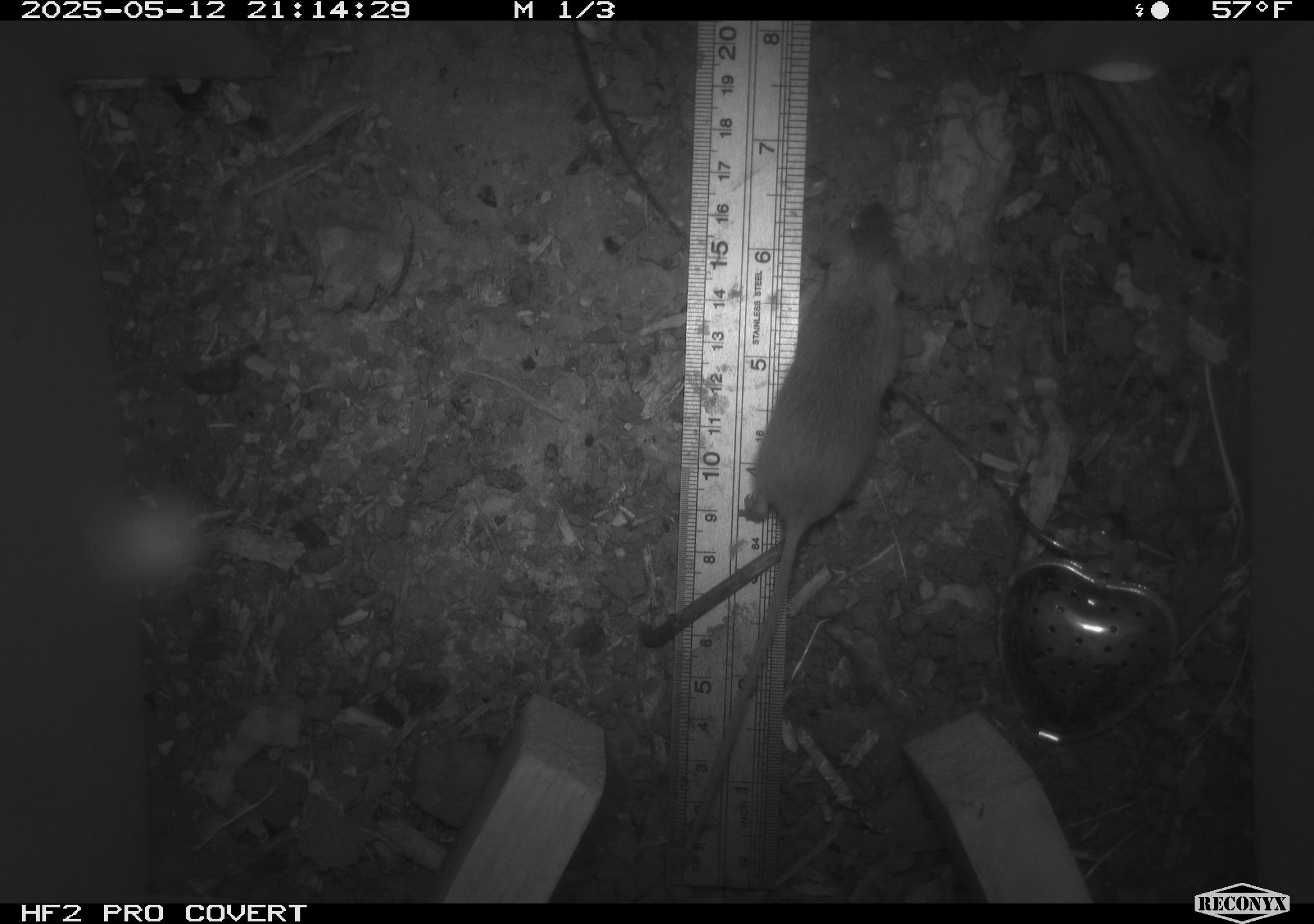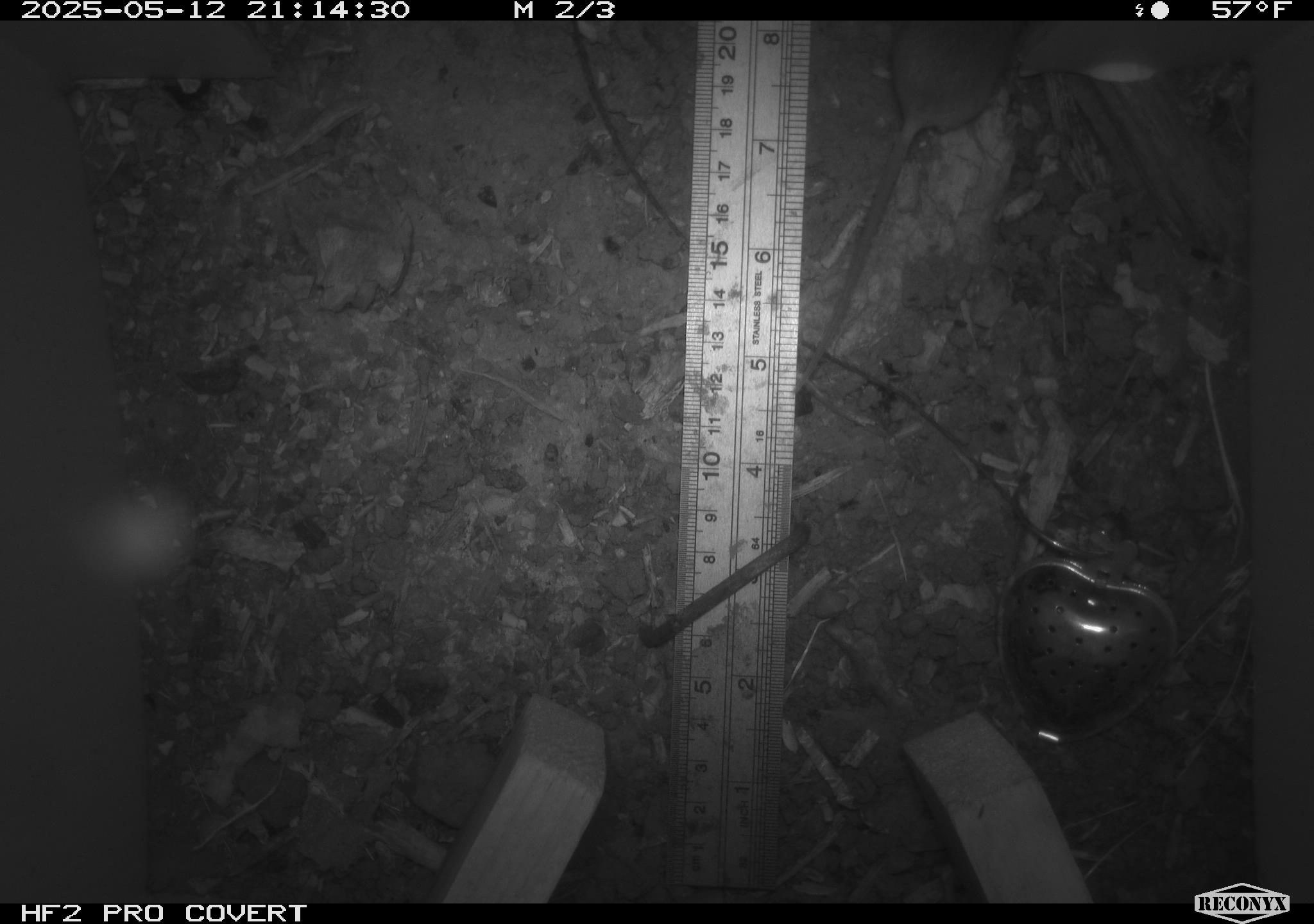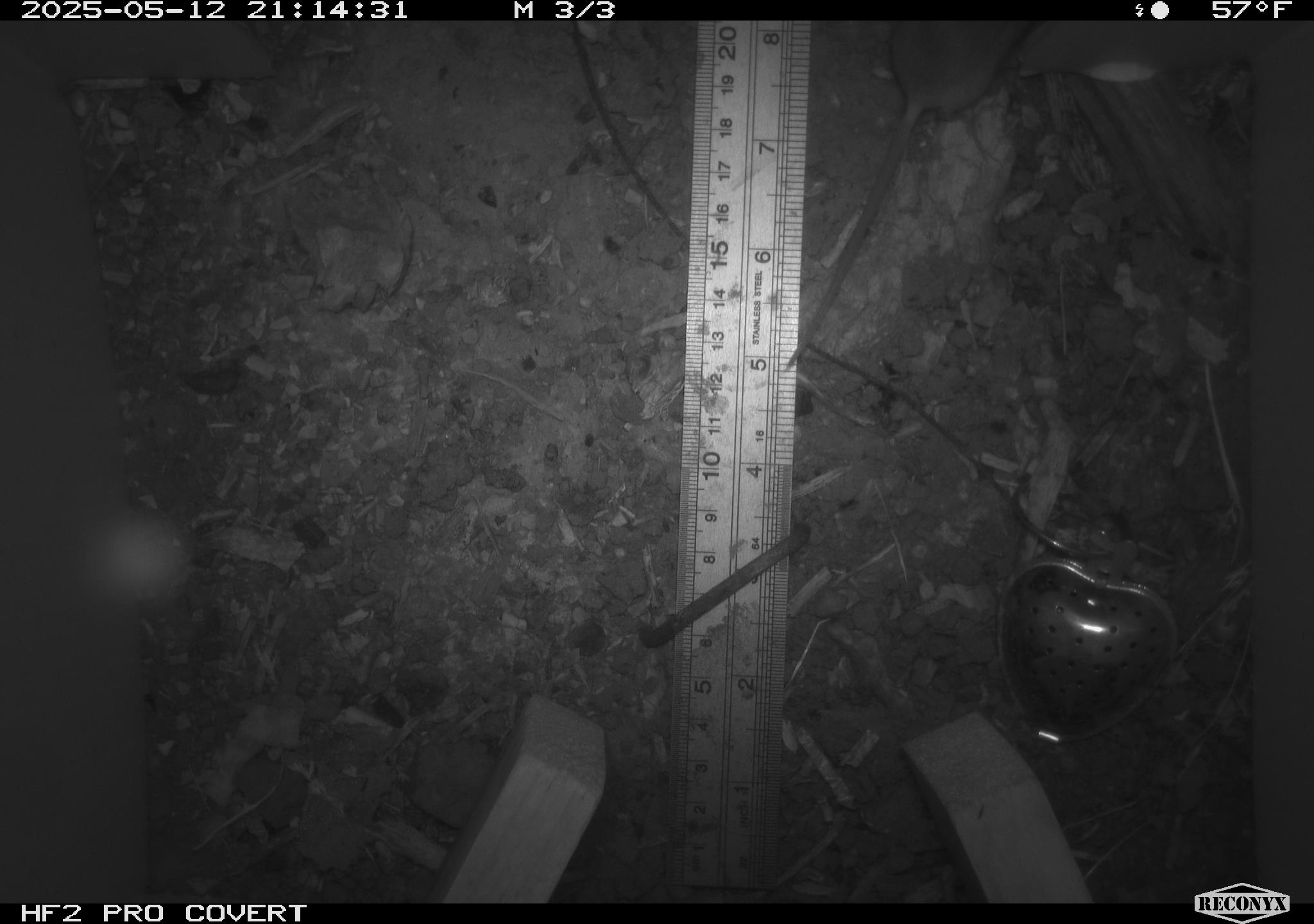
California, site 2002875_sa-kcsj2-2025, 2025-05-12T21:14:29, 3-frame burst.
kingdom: Animalia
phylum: Chordata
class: Mammalia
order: Rodentia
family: Muridae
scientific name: Muridae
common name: murids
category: muridae family